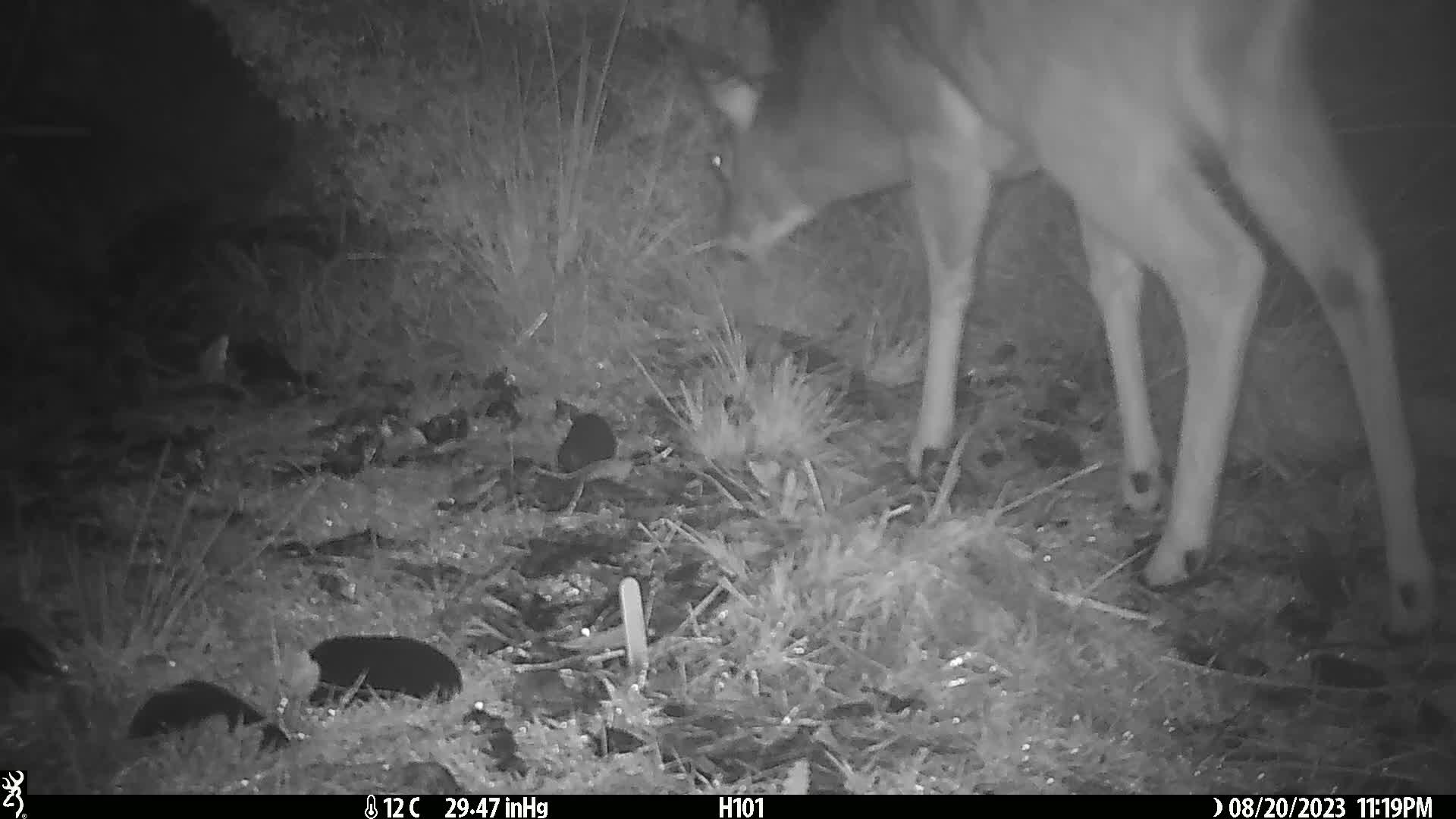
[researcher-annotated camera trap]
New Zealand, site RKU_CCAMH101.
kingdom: Animalia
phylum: Chordata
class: Mammalia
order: Artiodactyla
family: Cervidae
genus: Odocoileus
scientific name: Odocoileus virginianus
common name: white-tailed deer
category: white tailed deer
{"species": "white tailed deer (white-tailed deer) (Odocoileus virginianus)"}